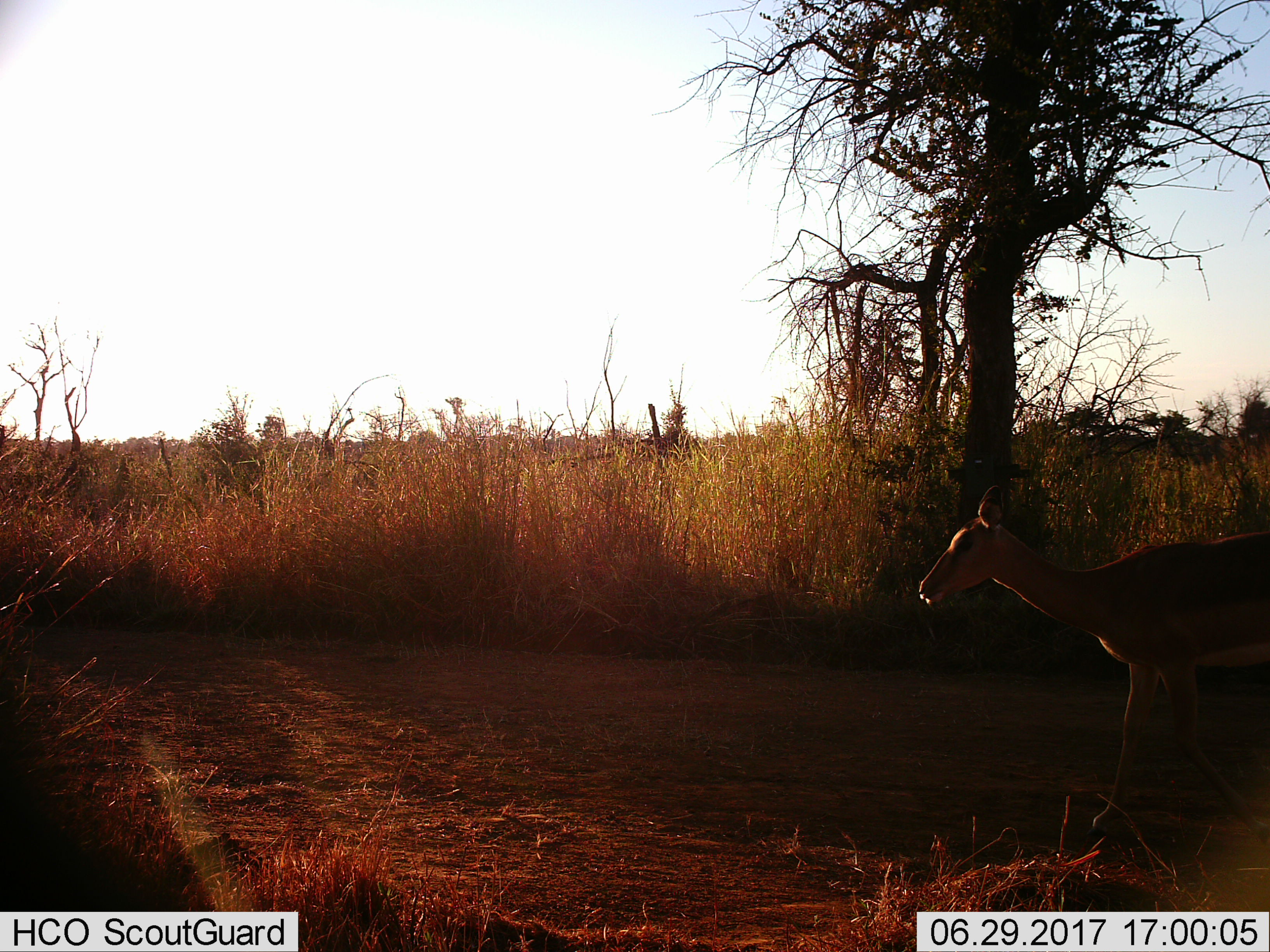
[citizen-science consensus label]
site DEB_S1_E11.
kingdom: Animalia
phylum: Chordata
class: Mammalia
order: Artiodactyla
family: Bovidae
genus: Aepyceros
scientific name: Aepyceros melampus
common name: impala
Impala (Aepyceros melampus), count 1. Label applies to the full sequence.